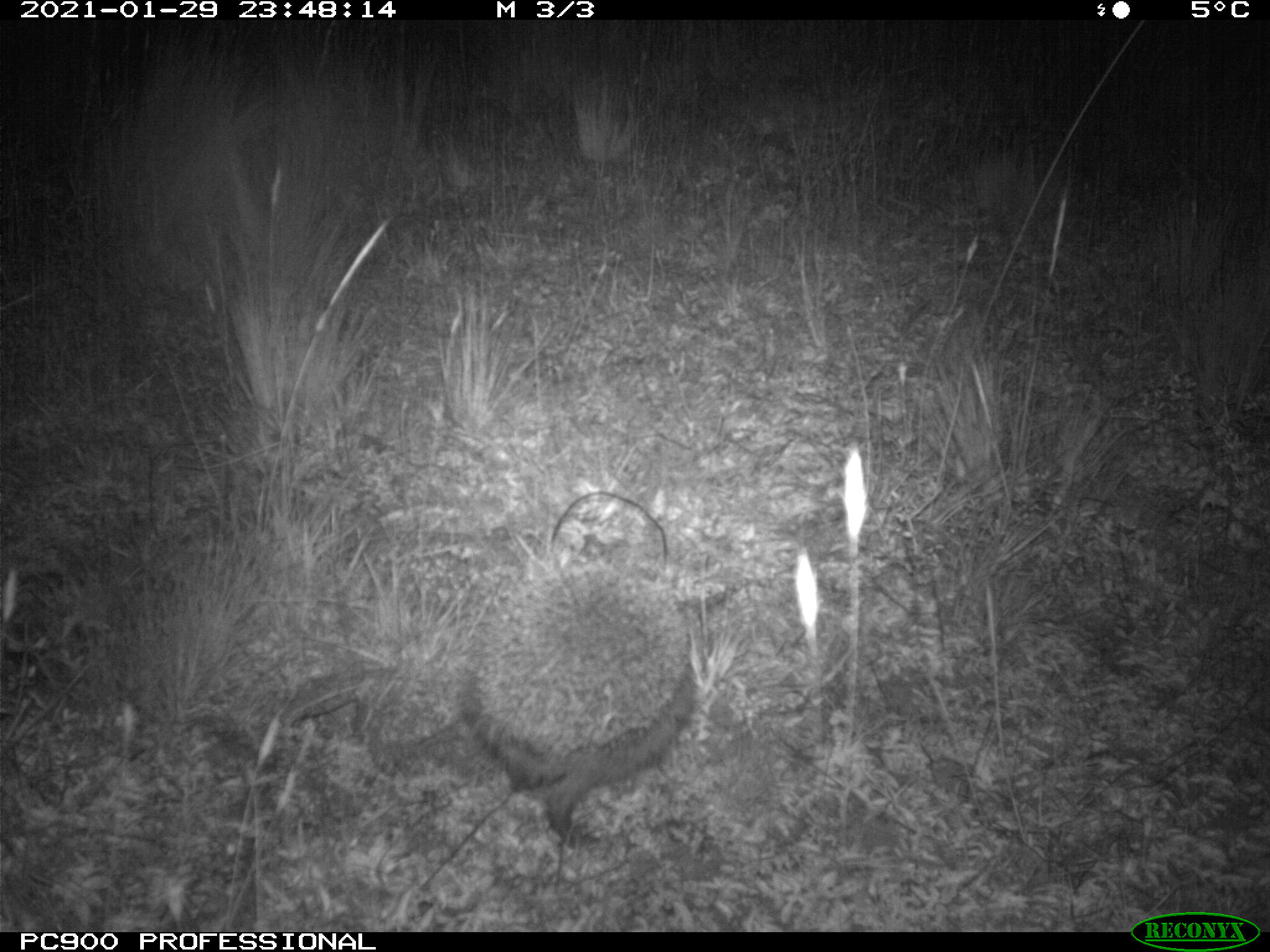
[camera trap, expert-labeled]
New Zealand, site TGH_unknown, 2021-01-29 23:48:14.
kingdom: Animalia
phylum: Chordata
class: Mammalia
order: Eulipotyphla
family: Erinaceidae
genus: Erinaceus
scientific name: Erinaceus europaeus europaeus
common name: european hedgehog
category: hedgehog